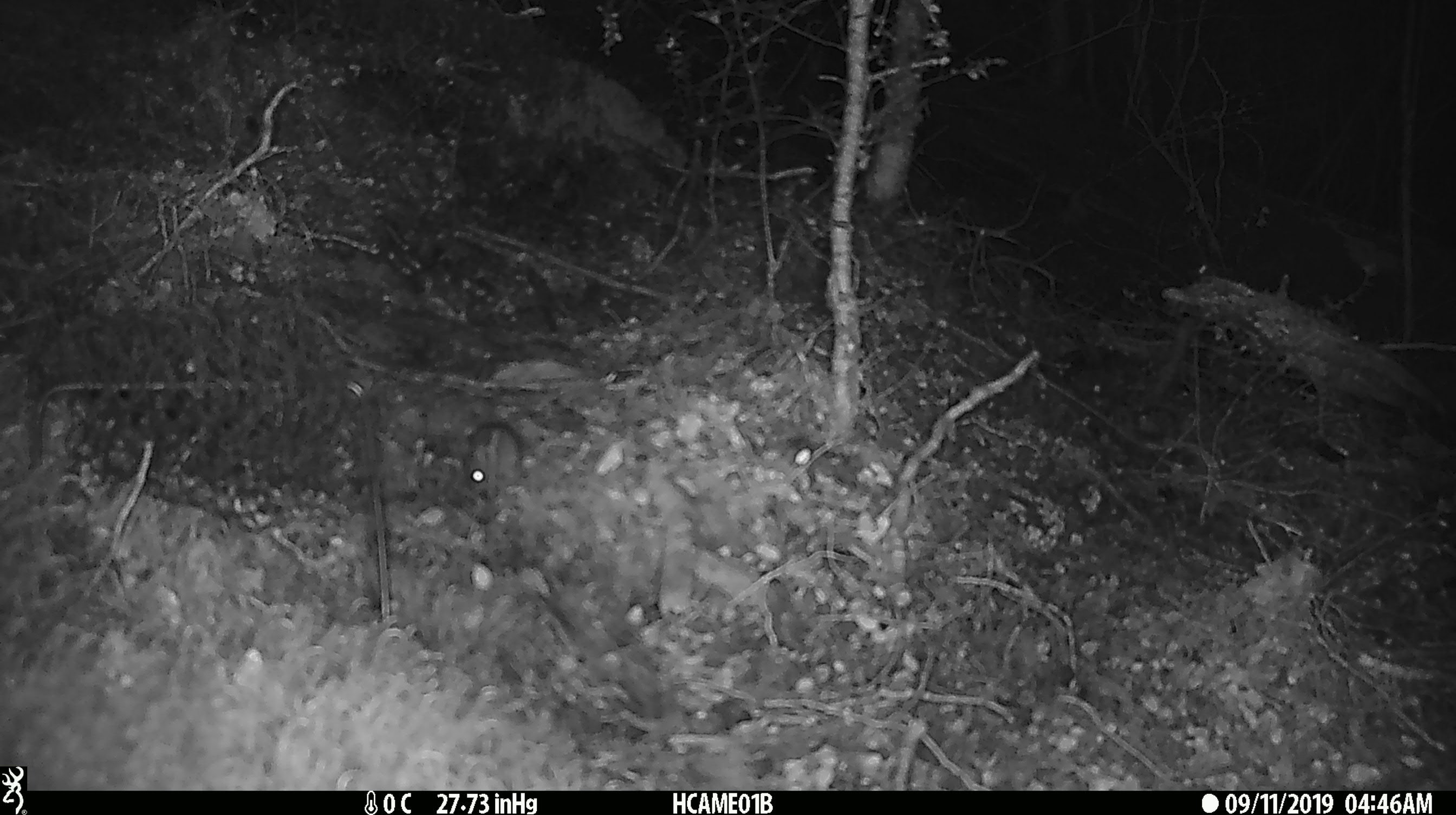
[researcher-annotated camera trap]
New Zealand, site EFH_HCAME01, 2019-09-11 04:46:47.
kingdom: Animalia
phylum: Chordata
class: Mammalia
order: Rodentia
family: Muridae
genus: Mus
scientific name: Mus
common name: mouse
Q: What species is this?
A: Mouse (Mus).